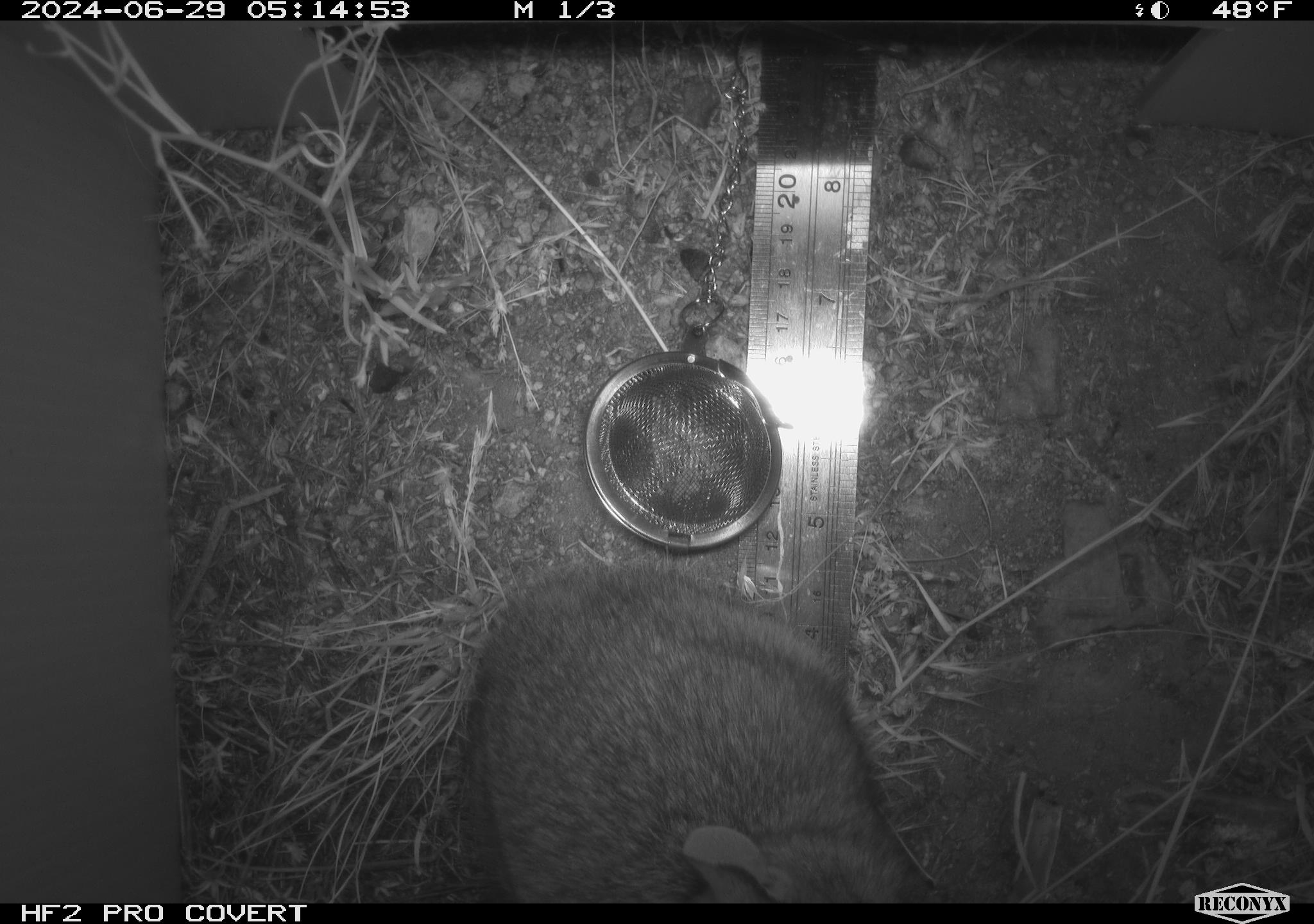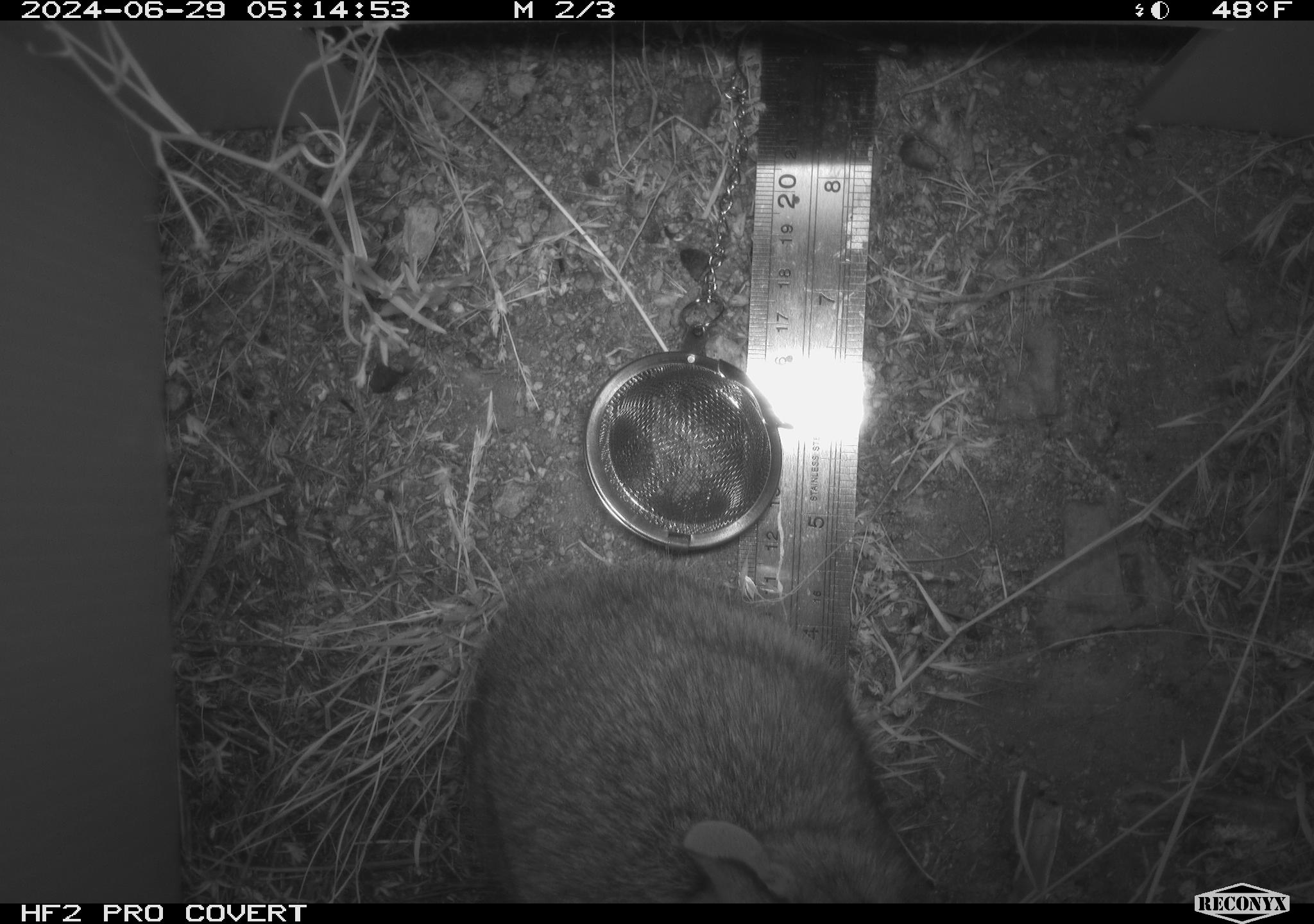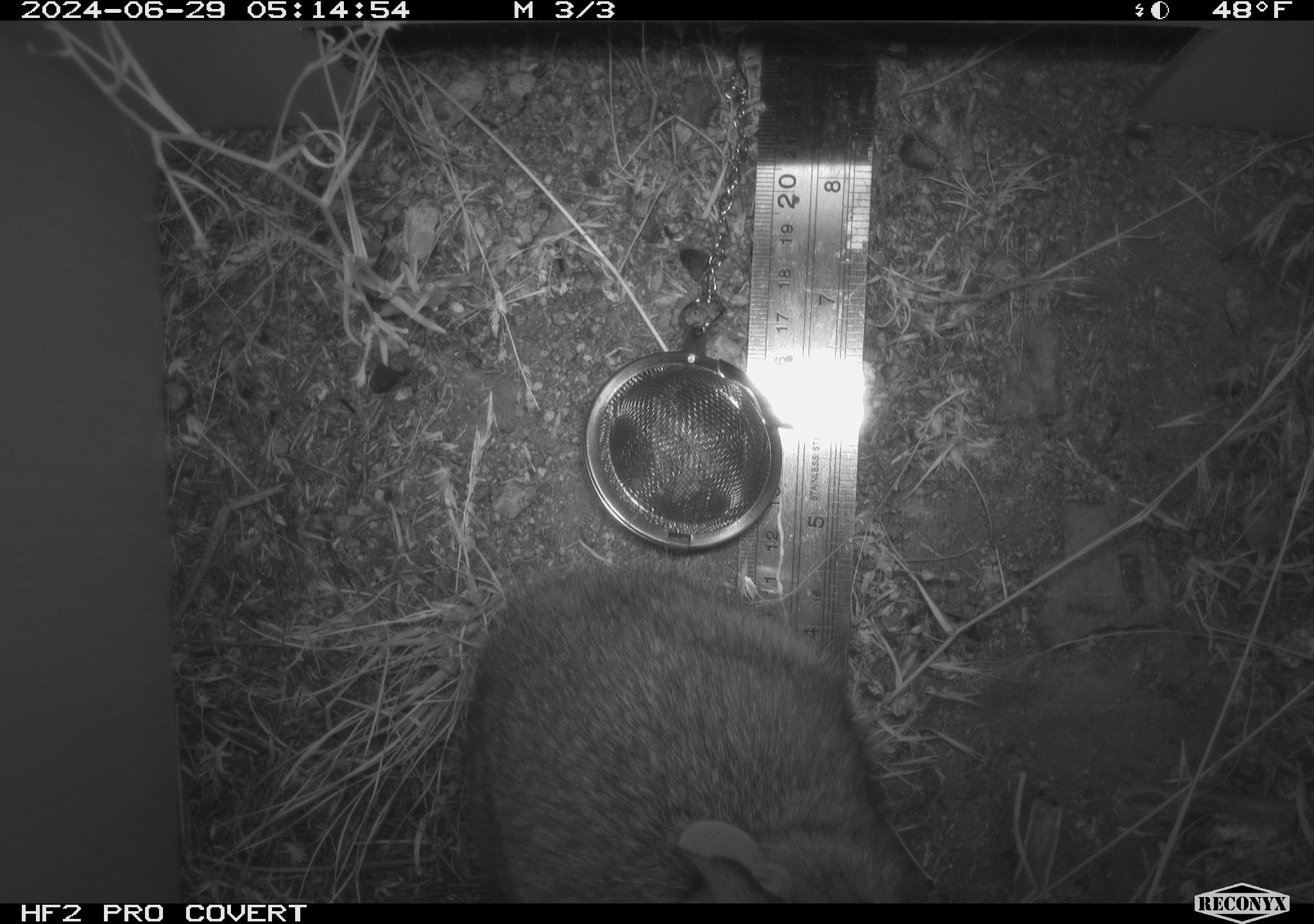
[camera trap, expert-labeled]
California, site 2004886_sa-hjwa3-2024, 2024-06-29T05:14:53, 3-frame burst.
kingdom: Animalia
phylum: Chordata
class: Mammalia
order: Lagomorpha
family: Leporidae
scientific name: Leporidae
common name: rabbit or hare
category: rabbit and hare family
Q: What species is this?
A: Rabbit and hare family (rabbit or hare) (Leporidae).